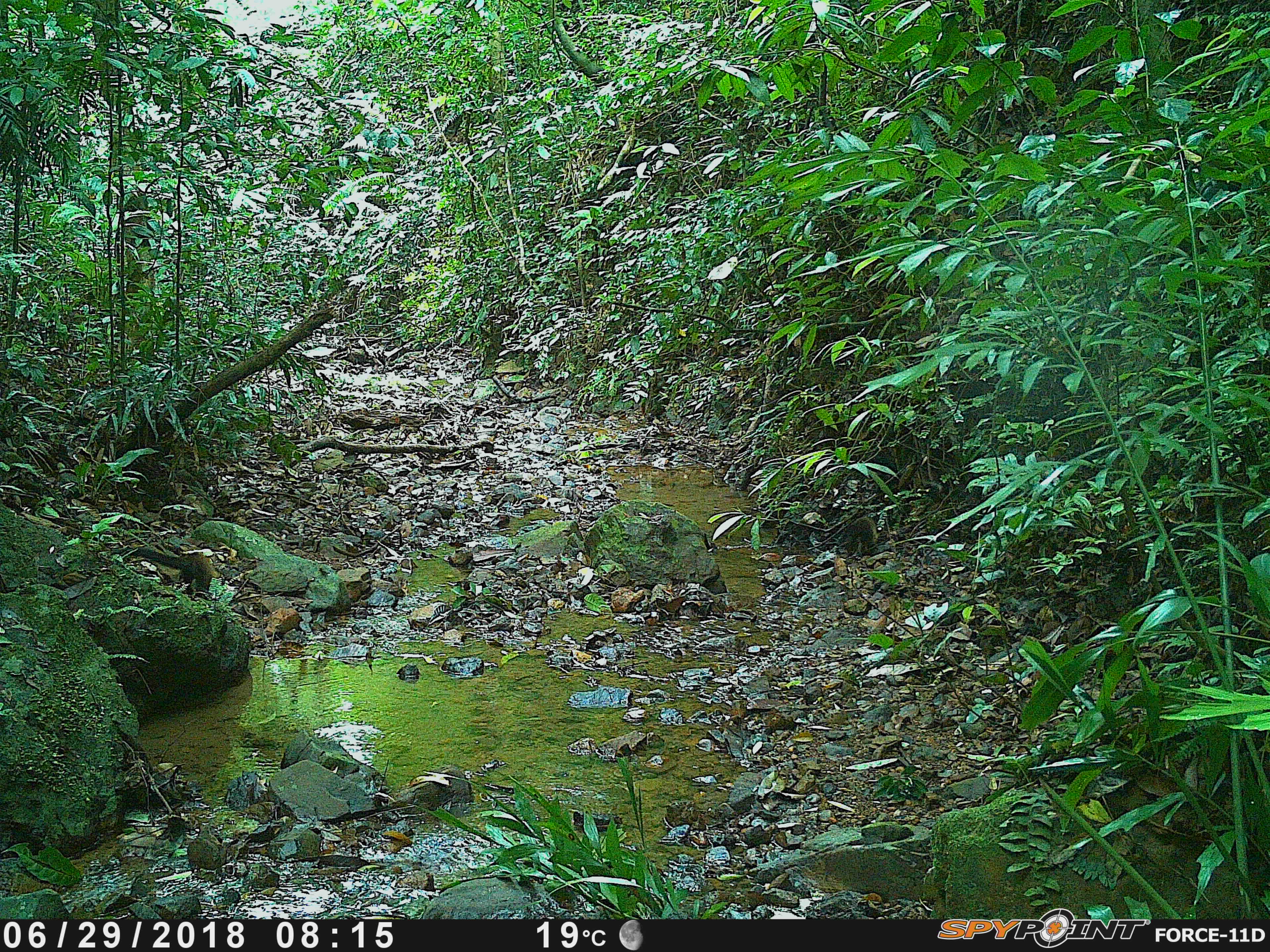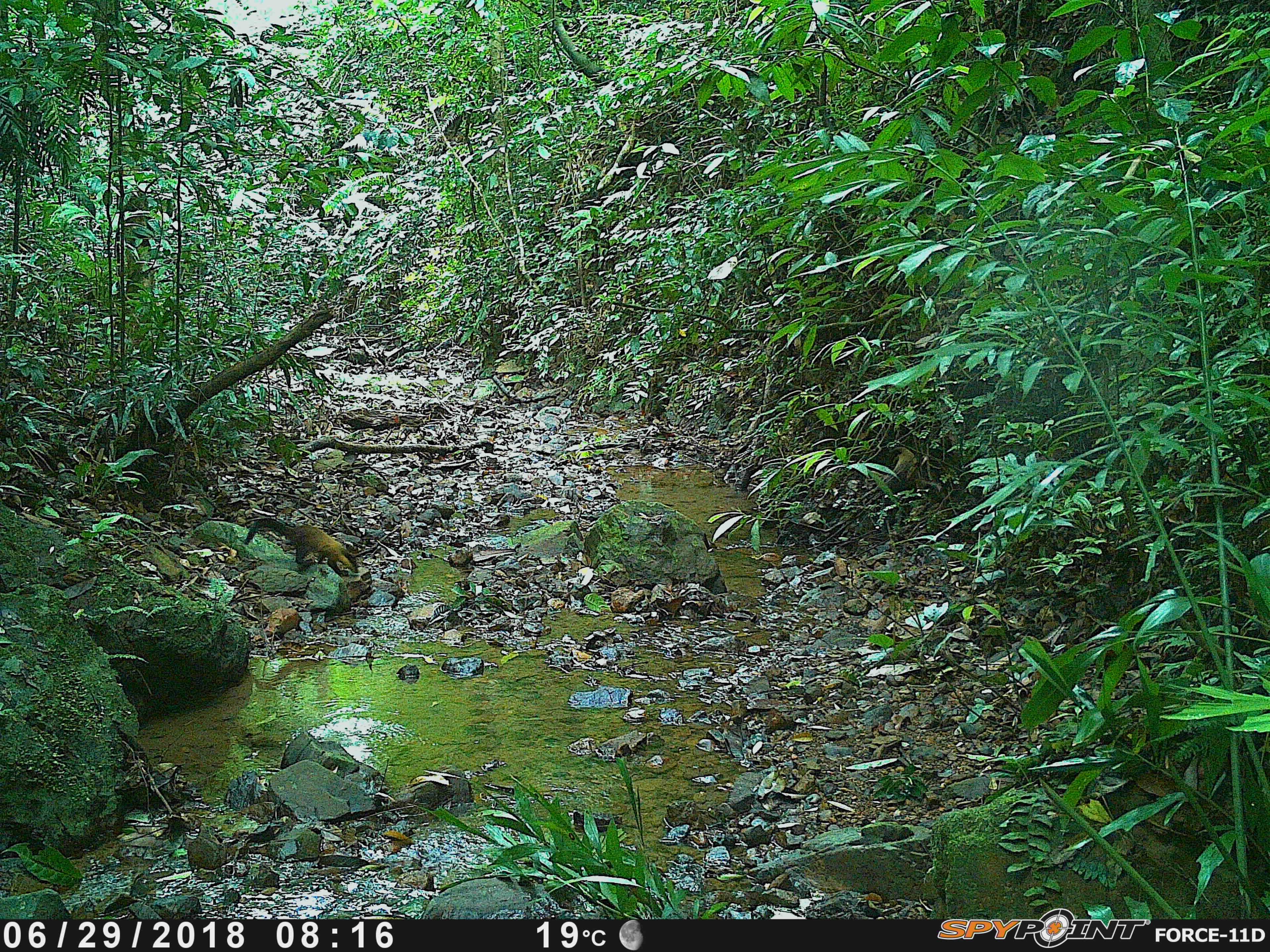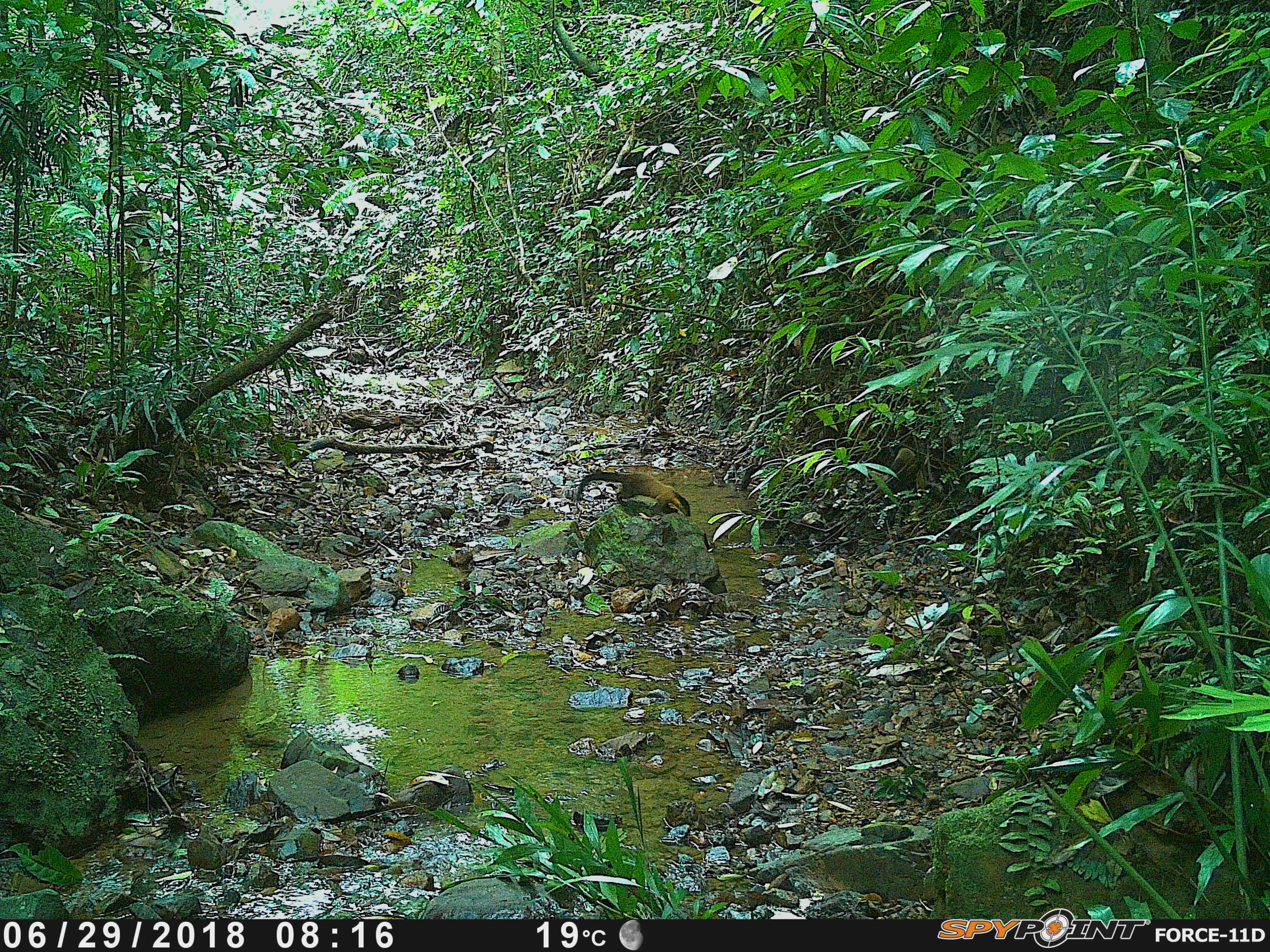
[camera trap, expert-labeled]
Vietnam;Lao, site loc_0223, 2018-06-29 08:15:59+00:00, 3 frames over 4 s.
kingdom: Animalia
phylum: Chordata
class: Mammalia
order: Carnivora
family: Mustelidae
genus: Martes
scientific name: Martes flavigula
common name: yellow-throated marten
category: yellow throated marten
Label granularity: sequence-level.